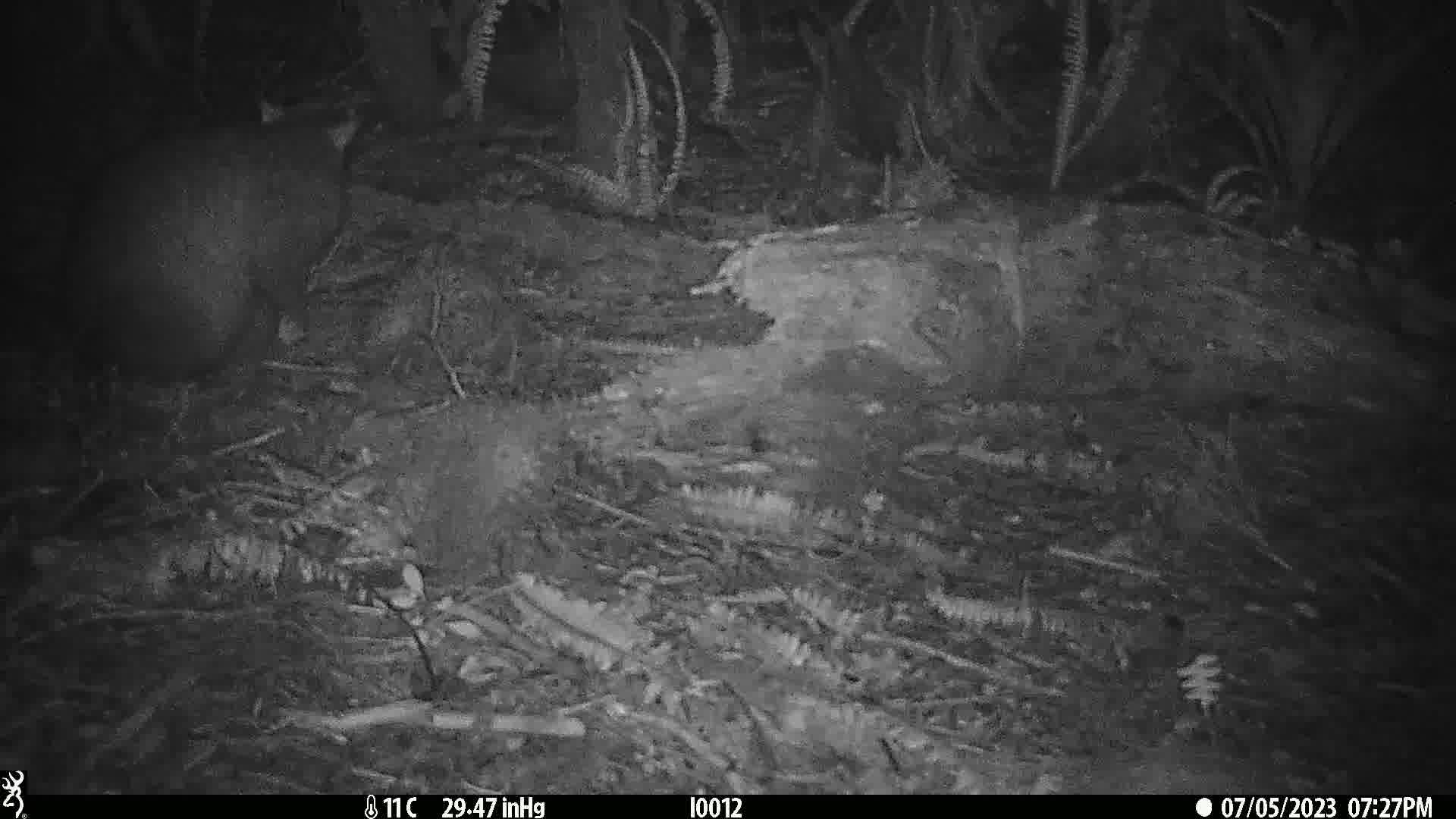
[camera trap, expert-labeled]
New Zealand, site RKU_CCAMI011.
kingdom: Animalia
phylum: Chordata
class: Mammalia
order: Diprotodontia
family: Phalangeridae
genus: Trichosurus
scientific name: Trichosurus vulpecula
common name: common brushtail possum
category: possum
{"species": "possum (common brushtail possum) (Trichosurus vulpecula)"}